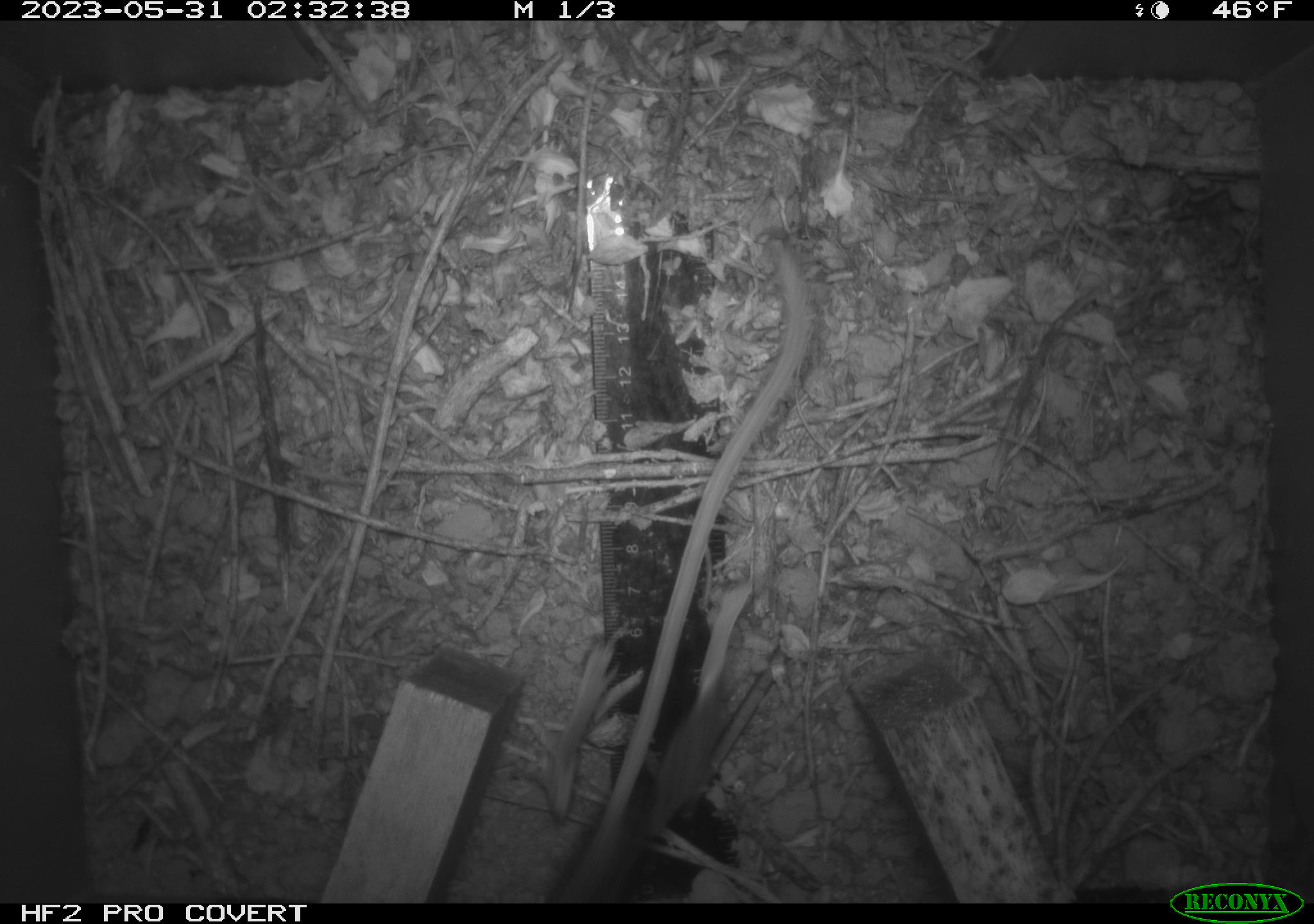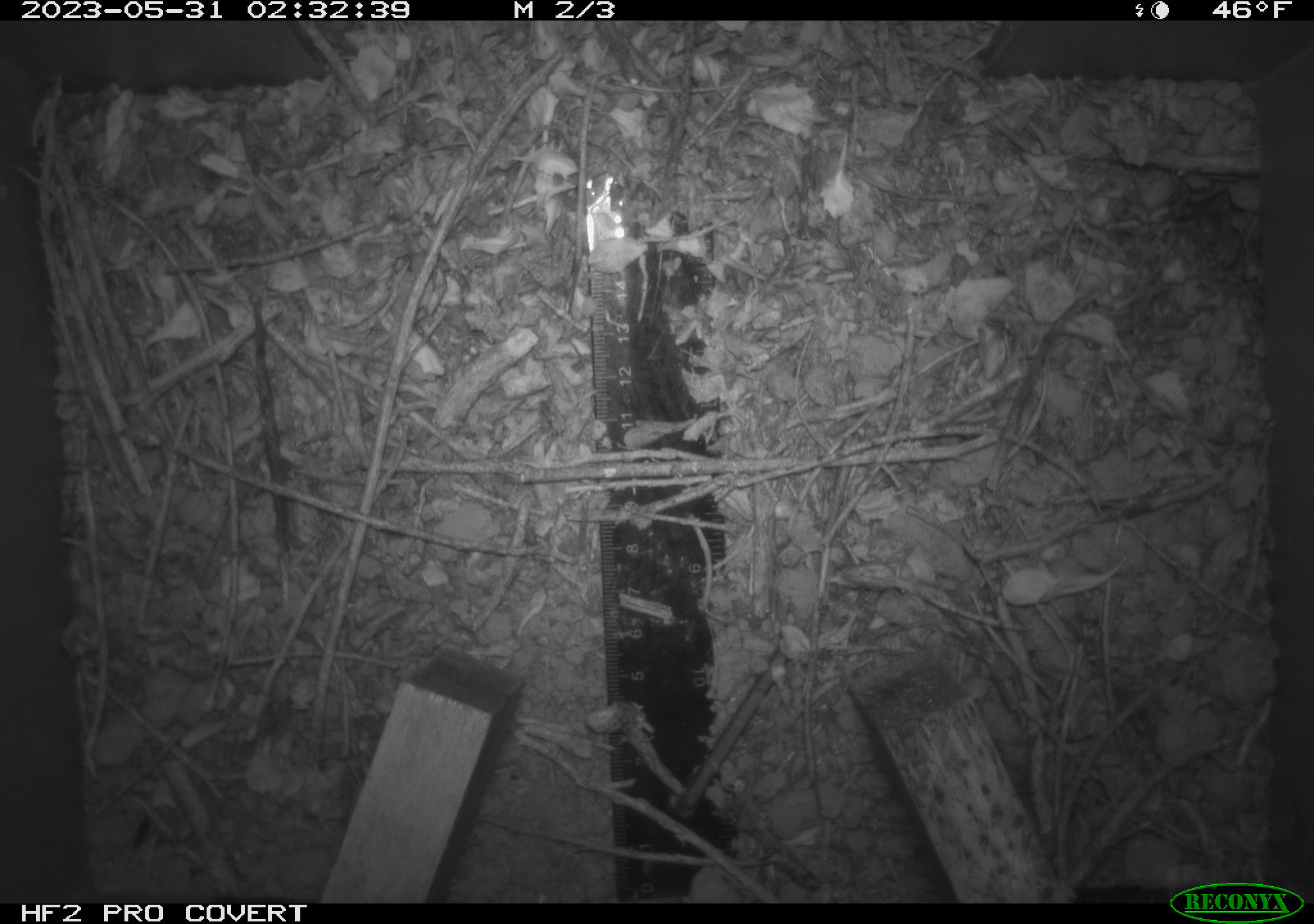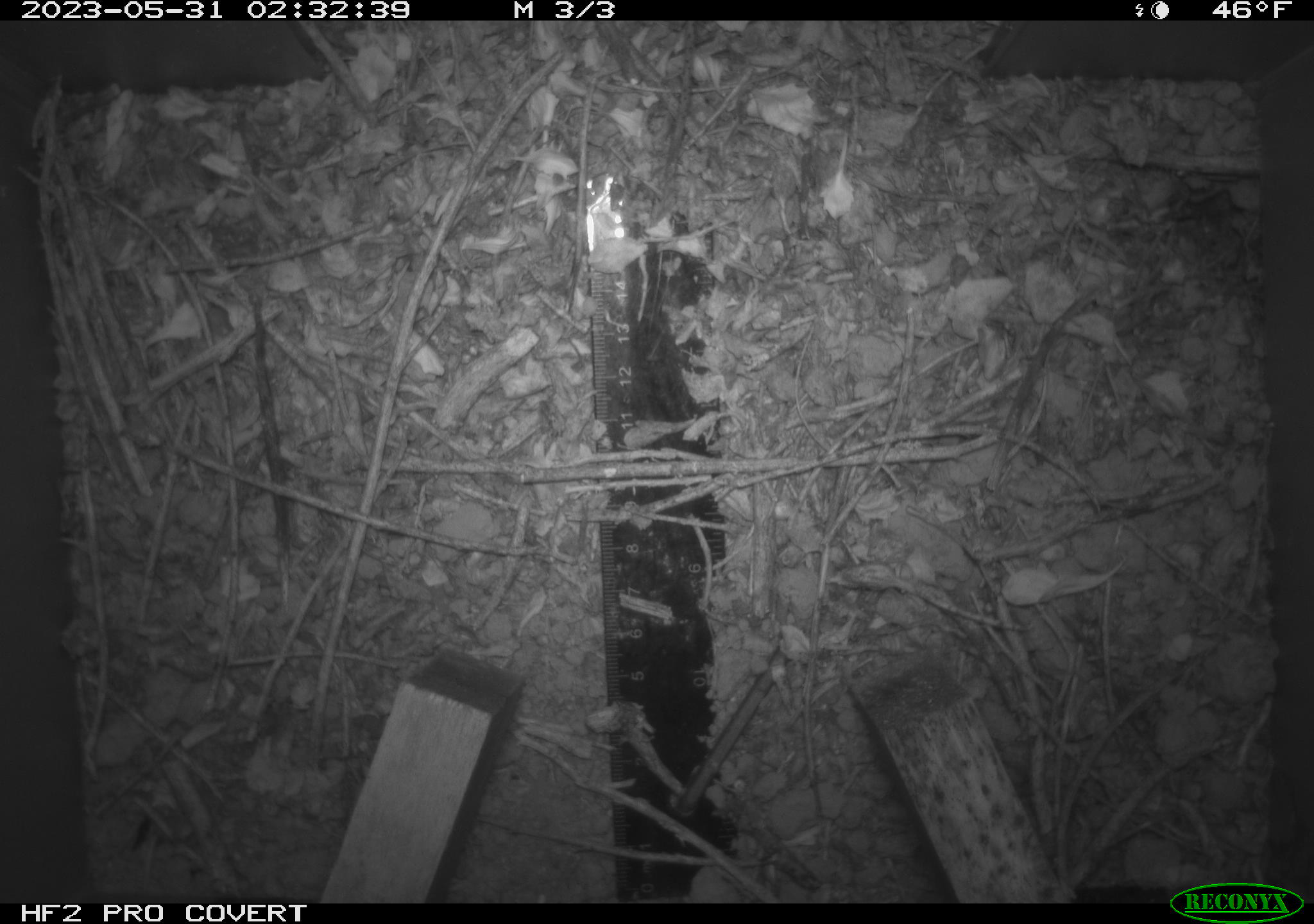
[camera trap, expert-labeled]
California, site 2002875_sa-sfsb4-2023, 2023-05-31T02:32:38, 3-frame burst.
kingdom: Animalia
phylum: Chordata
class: Mammalia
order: Rodentia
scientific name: Rodentia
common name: mouse species